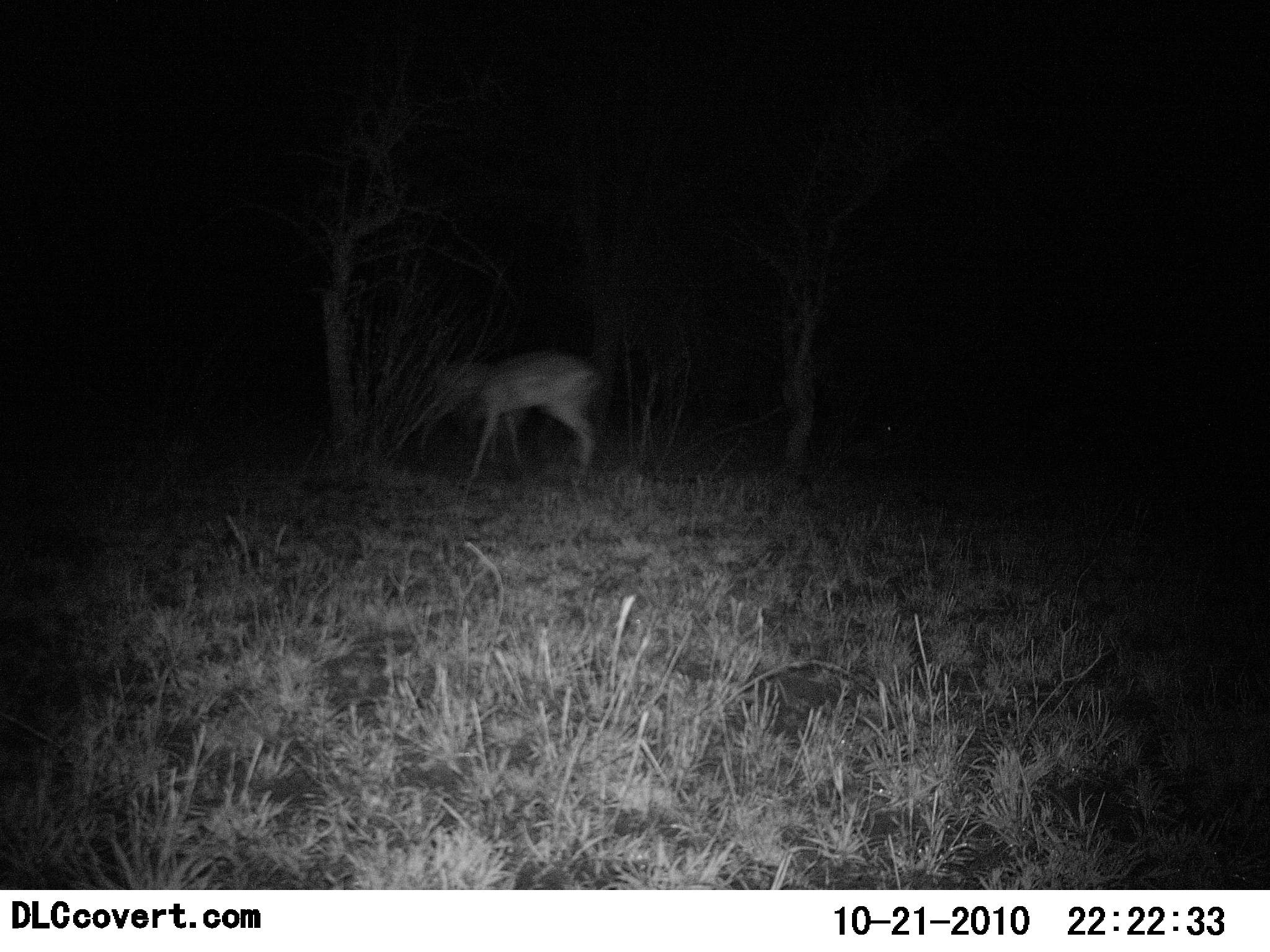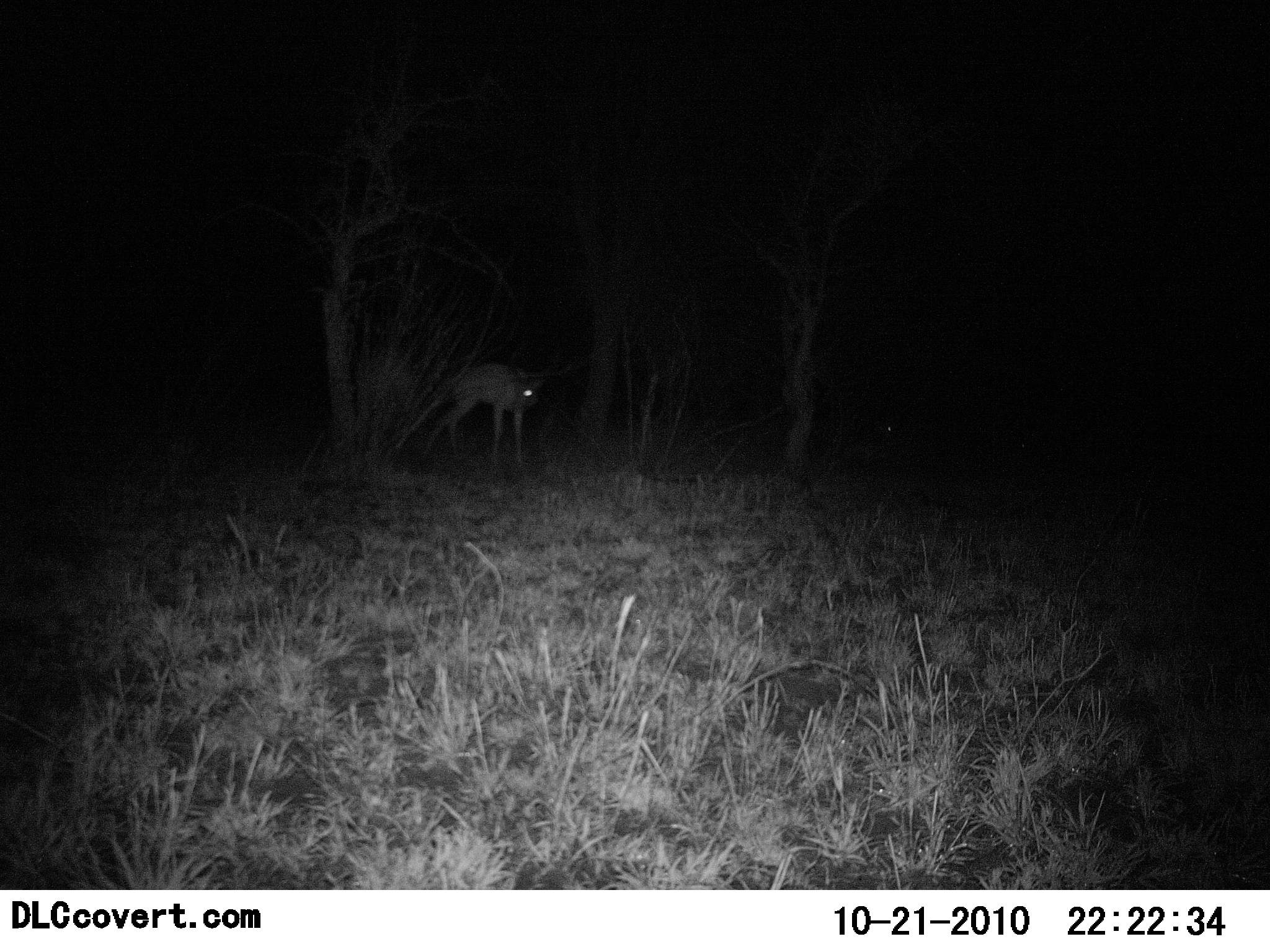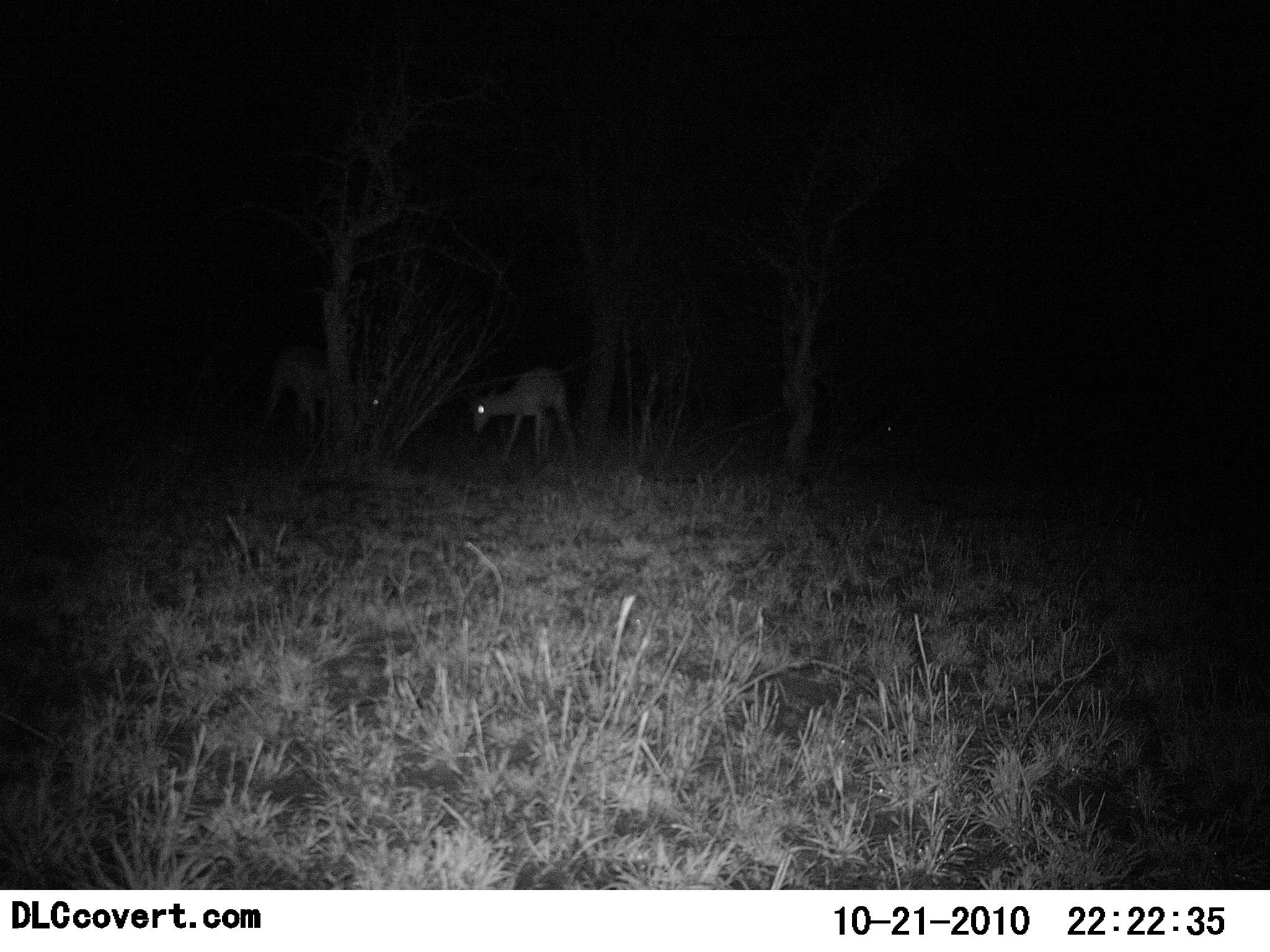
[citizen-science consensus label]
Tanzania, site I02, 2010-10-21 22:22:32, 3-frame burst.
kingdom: Animalia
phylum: Chordata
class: Mammalia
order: Artiodactyla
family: Bovidae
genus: Madoqua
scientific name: Madoqua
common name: dikdik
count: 2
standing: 12%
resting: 0%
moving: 75%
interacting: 0%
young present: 0%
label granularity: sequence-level